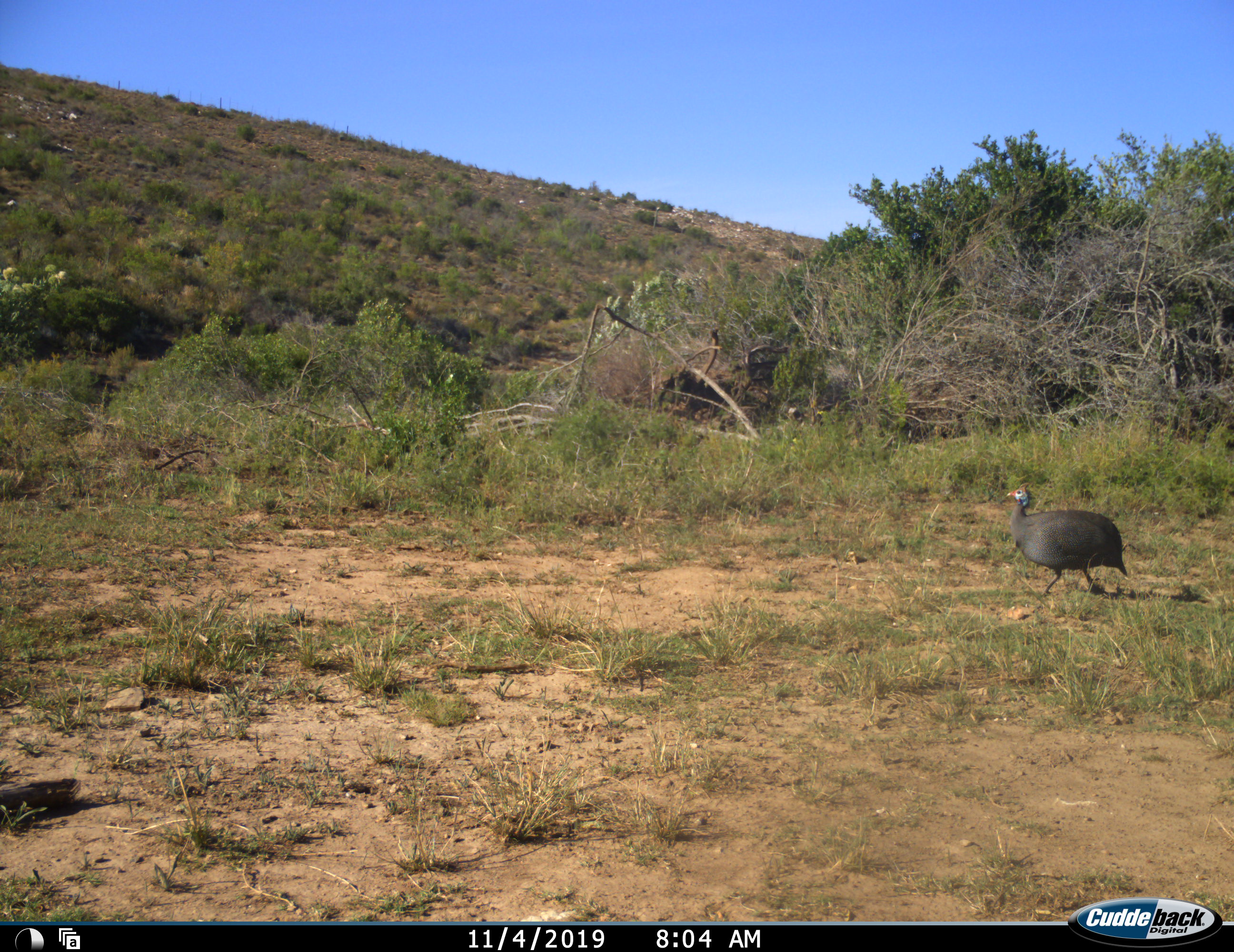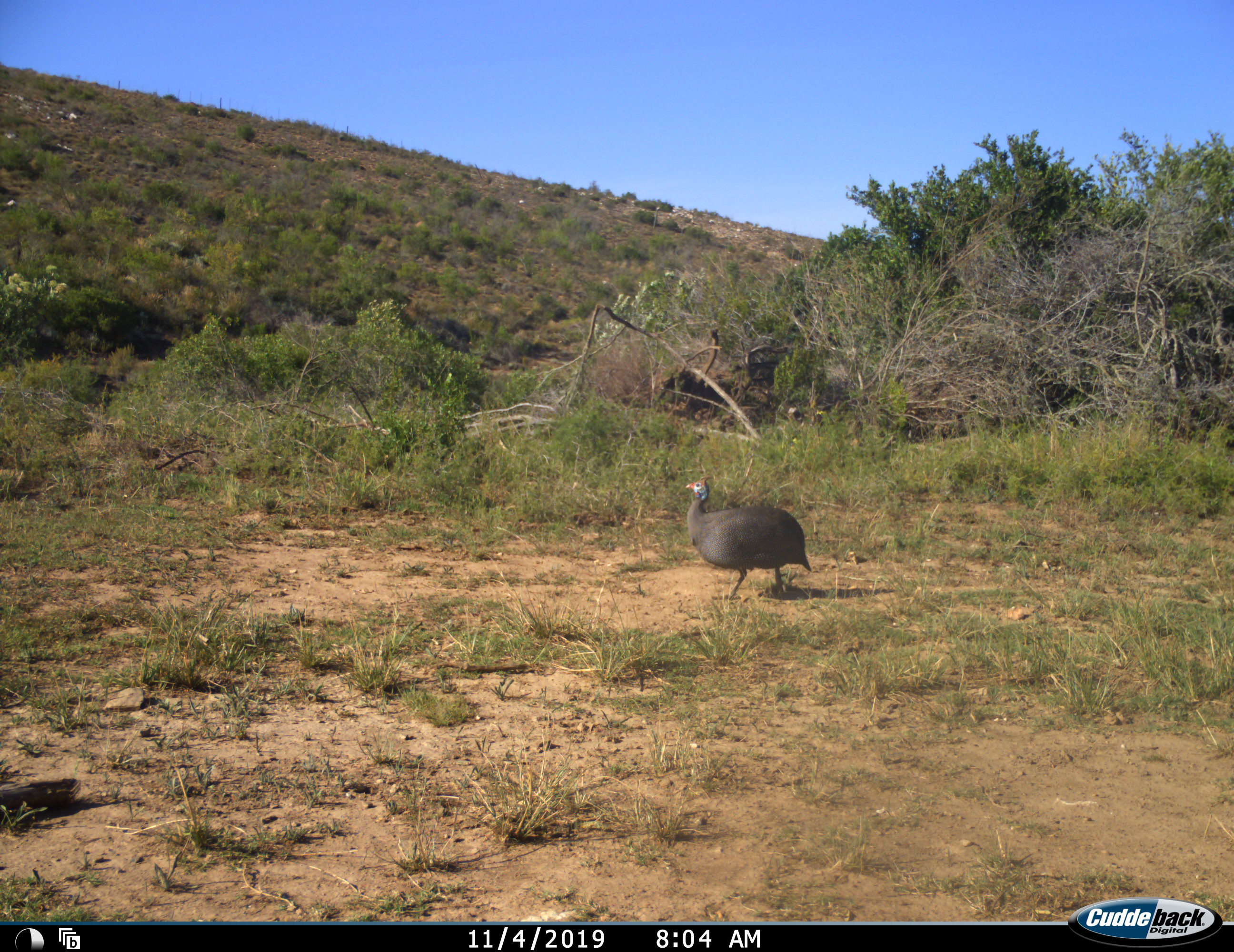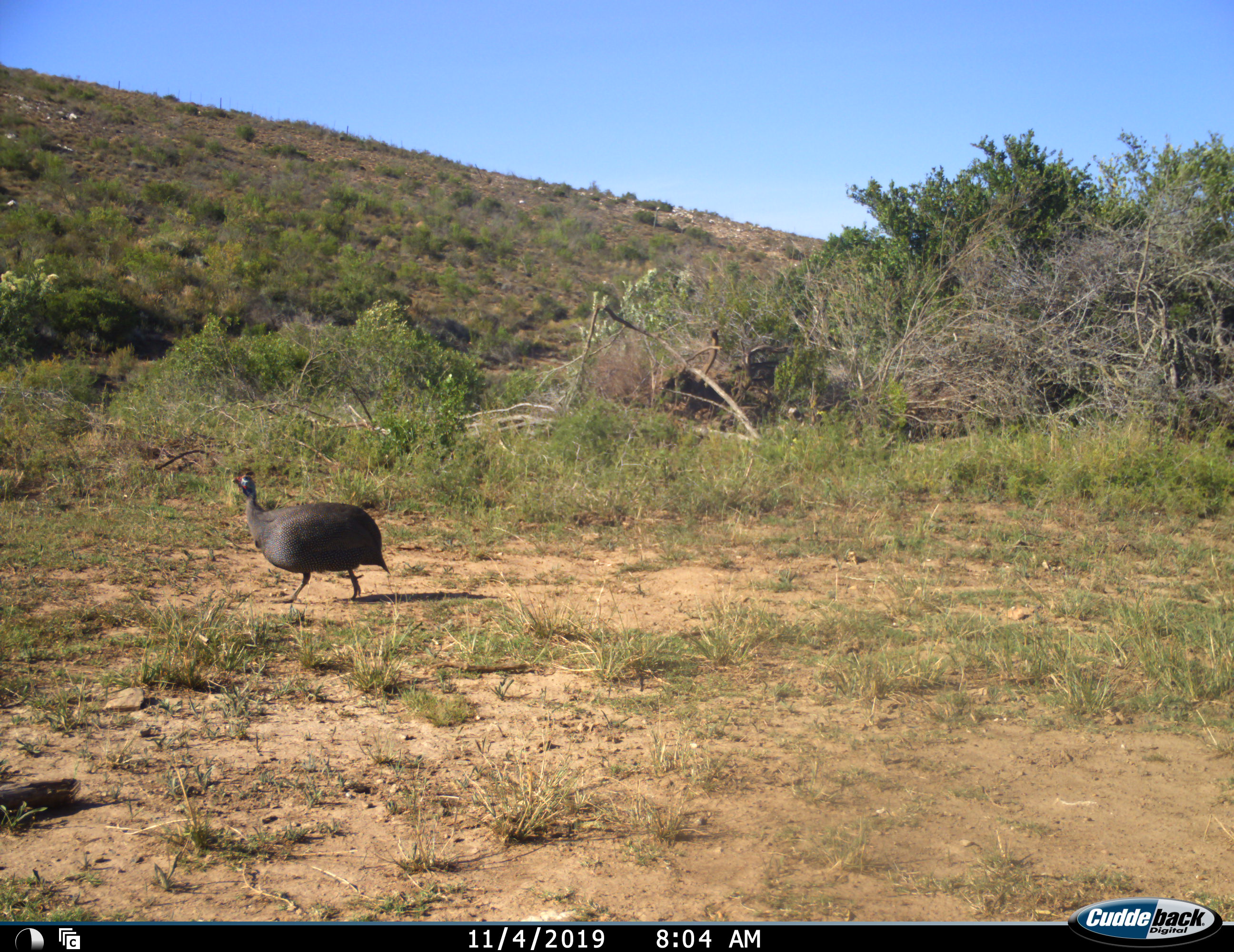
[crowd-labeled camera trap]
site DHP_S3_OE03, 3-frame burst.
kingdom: Animalia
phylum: Chordata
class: Aves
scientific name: Aves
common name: bird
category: birdother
Birdother (bird) (Aves), count 1. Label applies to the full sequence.